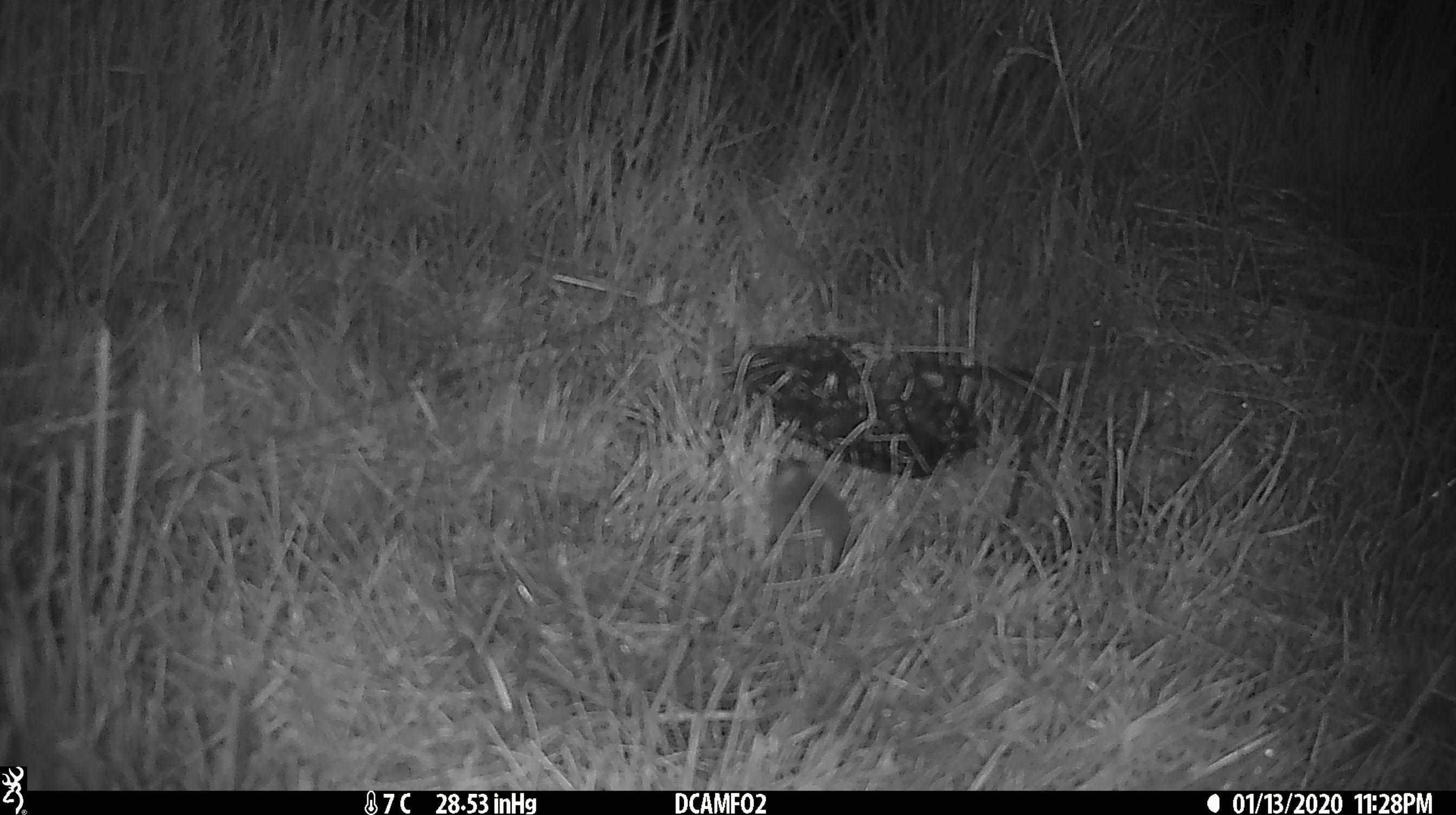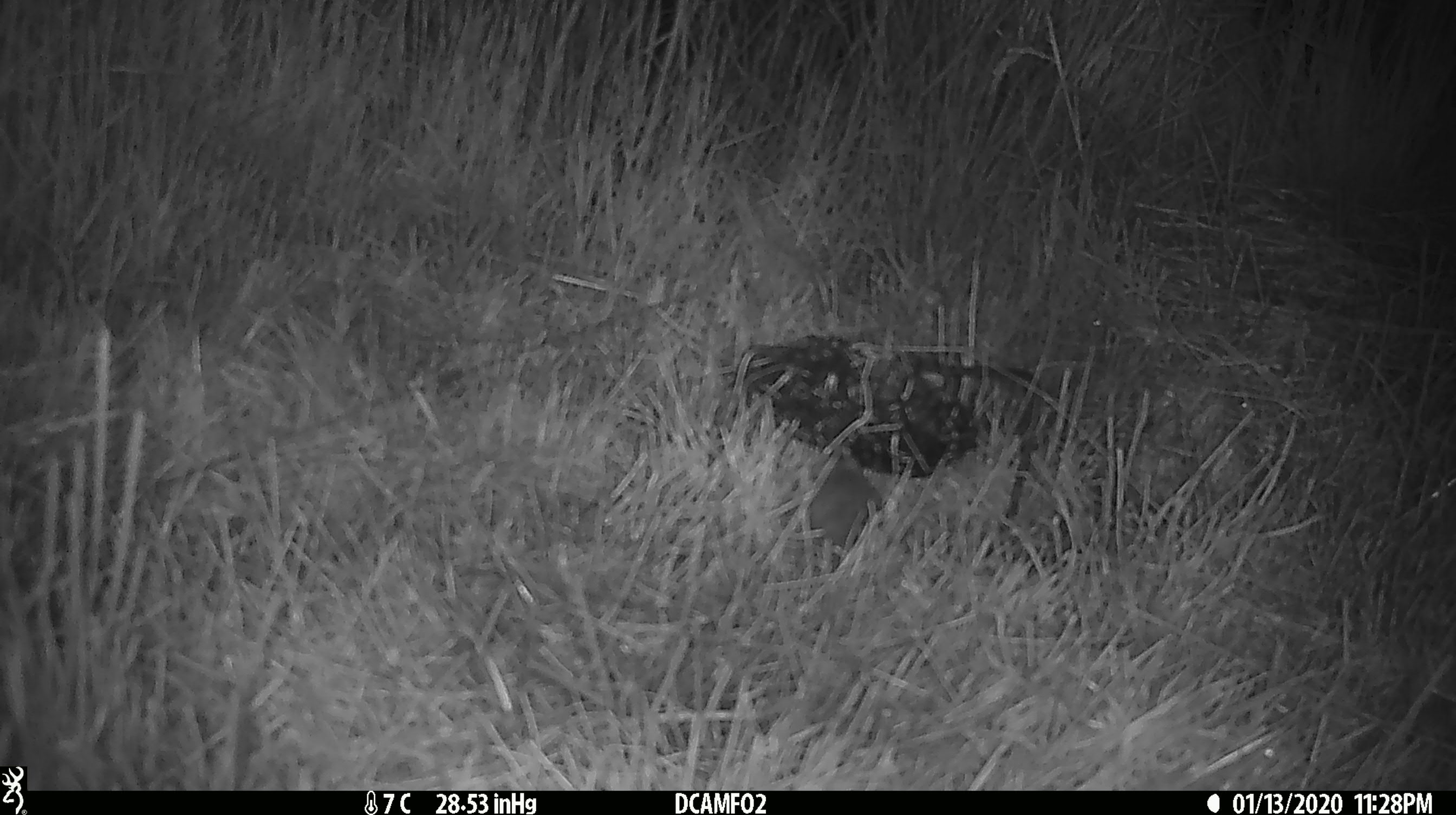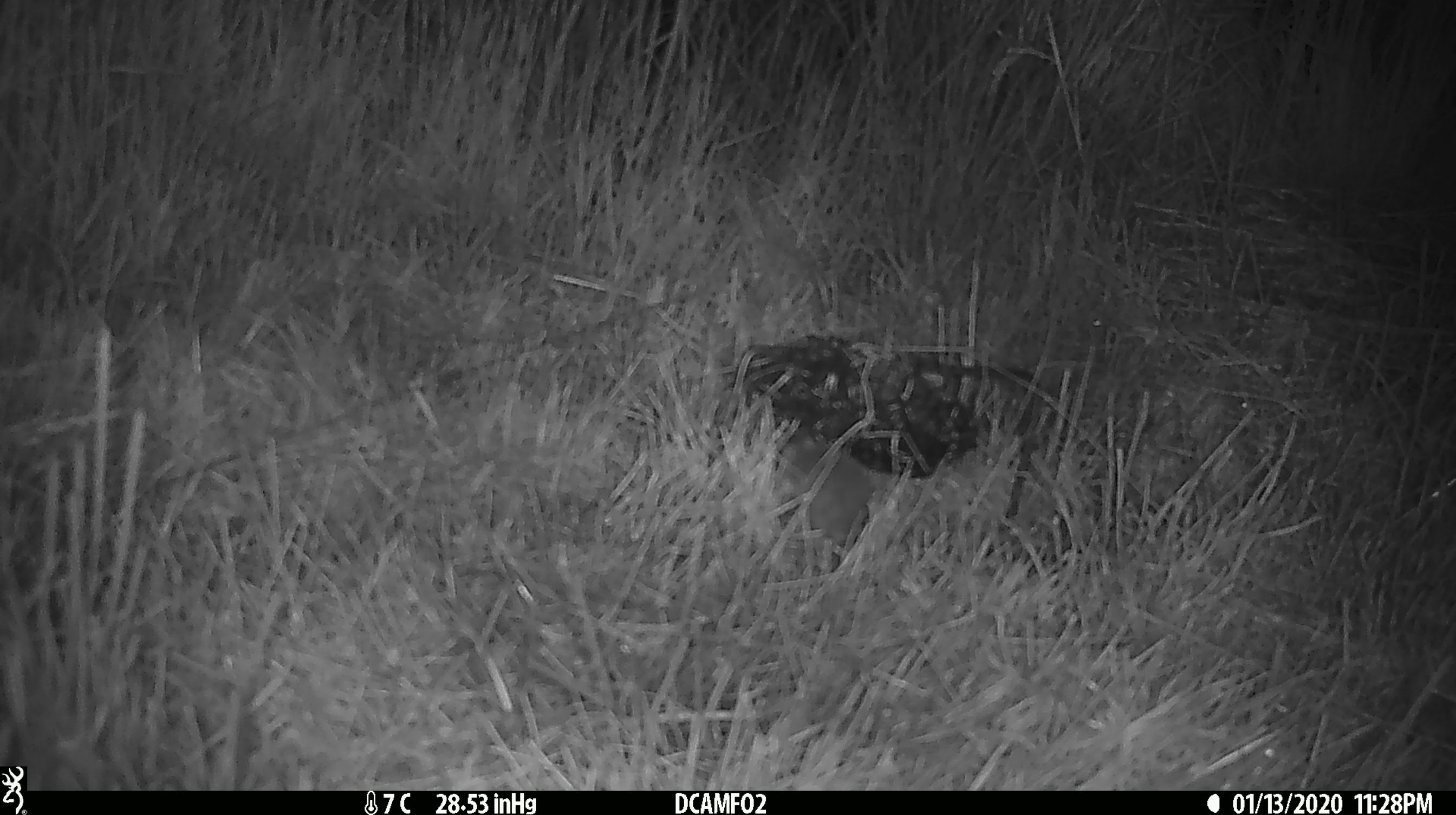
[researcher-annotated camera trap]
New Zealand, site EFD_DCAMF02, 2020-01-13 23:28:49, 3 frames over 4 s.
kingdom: Animalia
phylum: Chordata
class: Mammalia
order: Rodentia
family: Muridae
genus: Mus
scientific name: Mus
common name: mouse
Mouse (Mus).